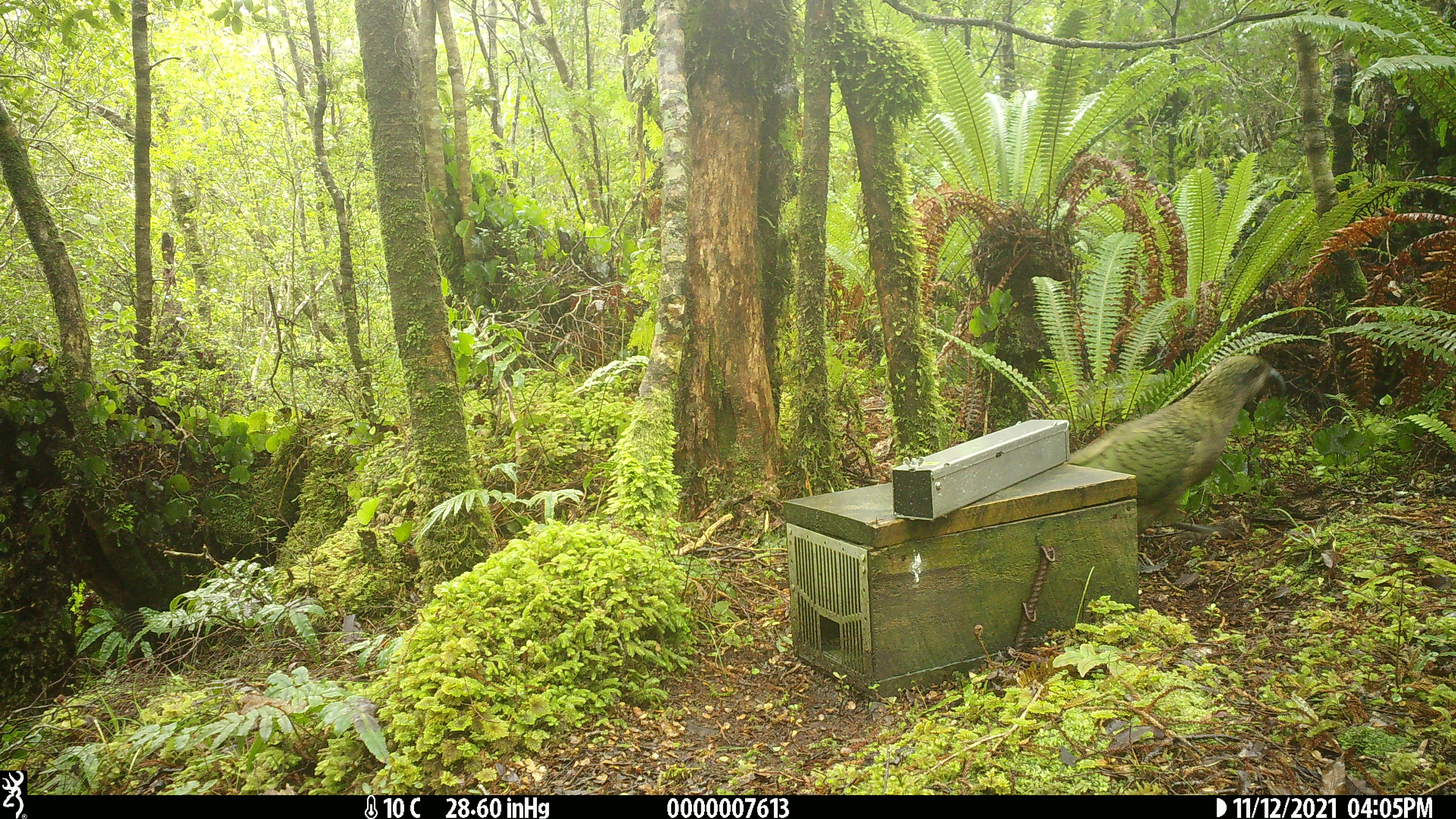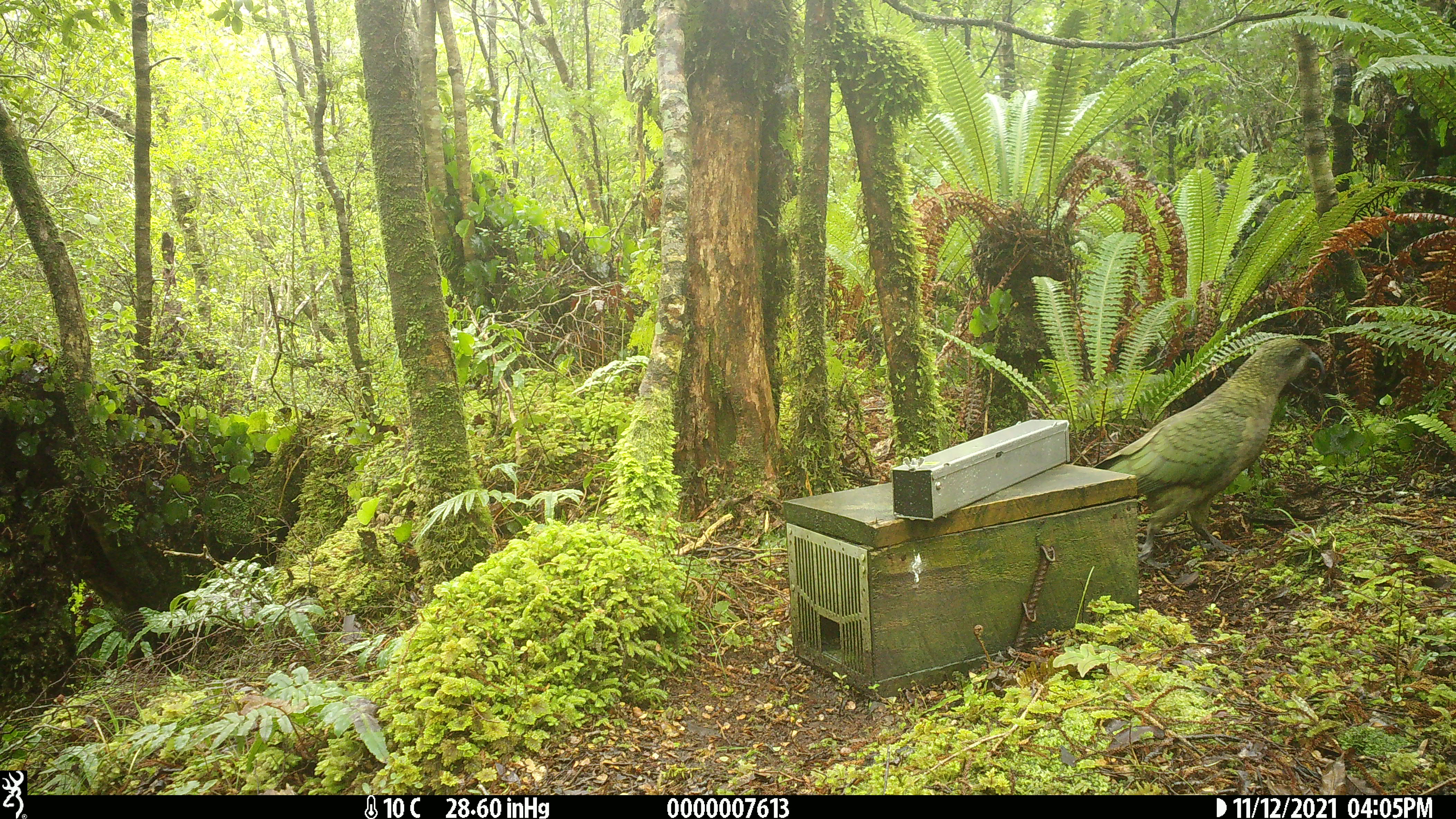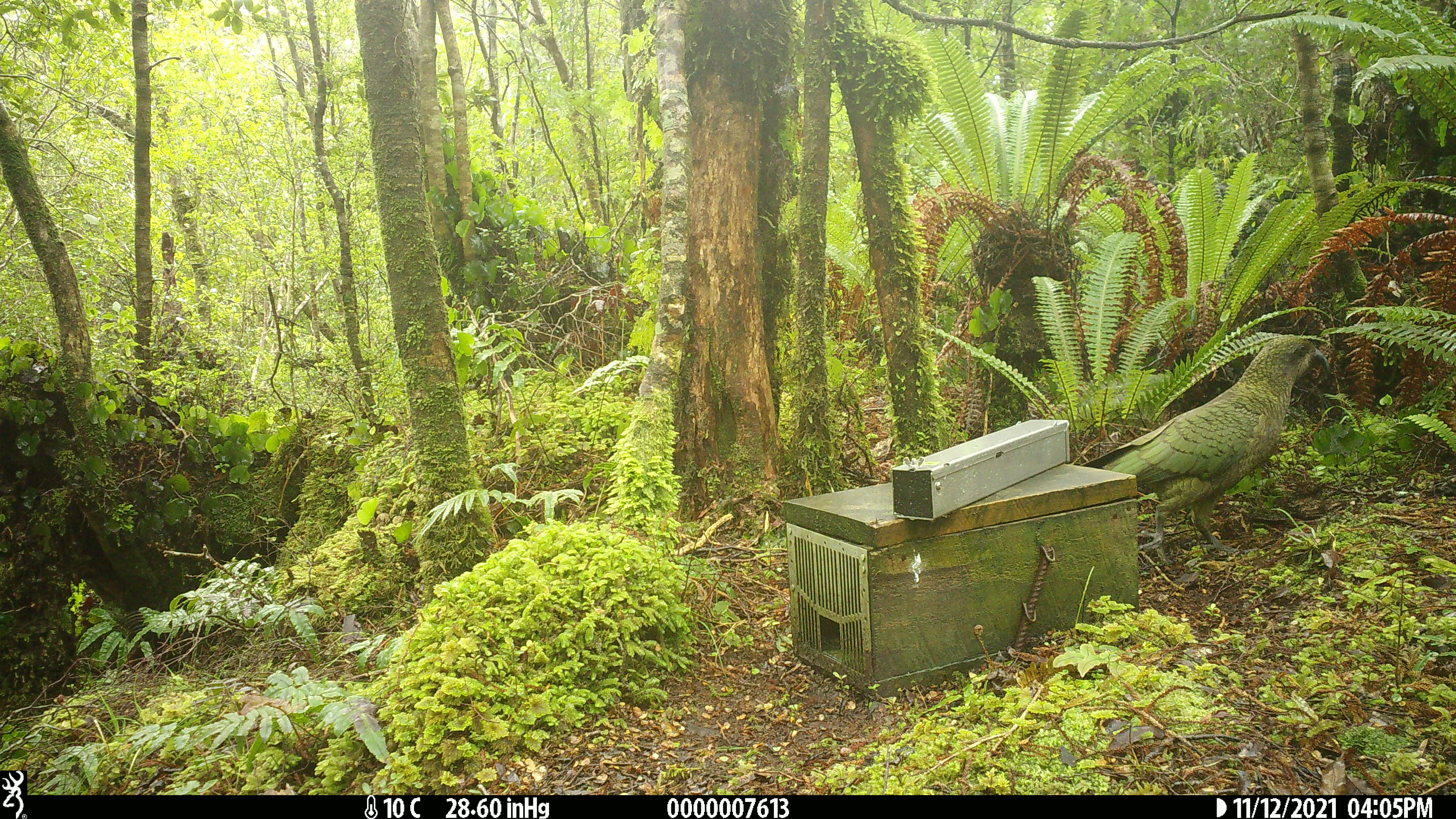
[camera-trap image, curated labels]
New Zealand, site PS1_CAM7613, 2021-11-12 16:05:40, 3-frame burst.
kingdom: Animalia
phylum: Chordata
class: Aves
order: Psittaciformes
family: Strigopidae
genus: Nestor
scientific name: Nestor notabilis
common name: kea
Kea (Nestor notabilis).